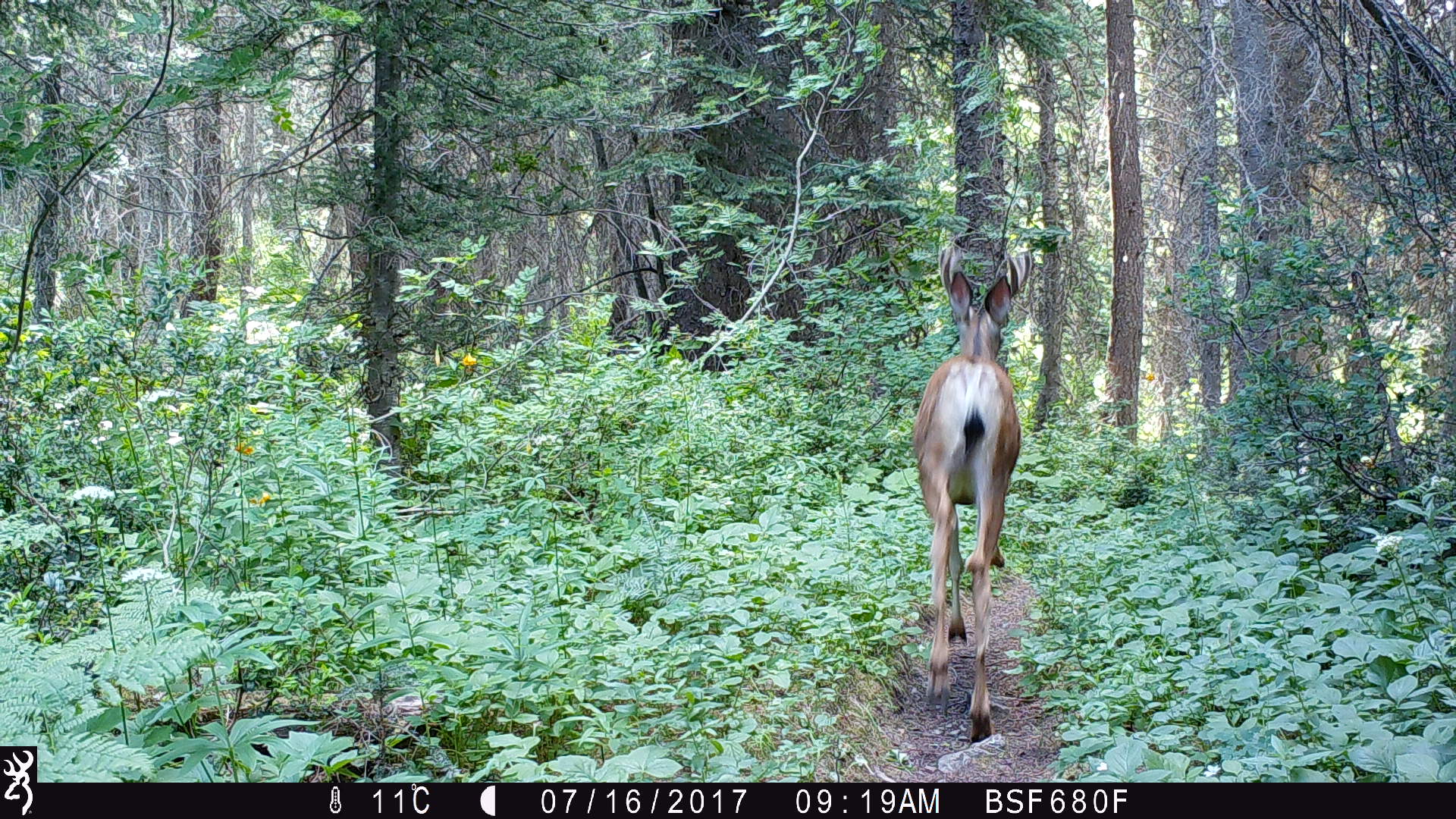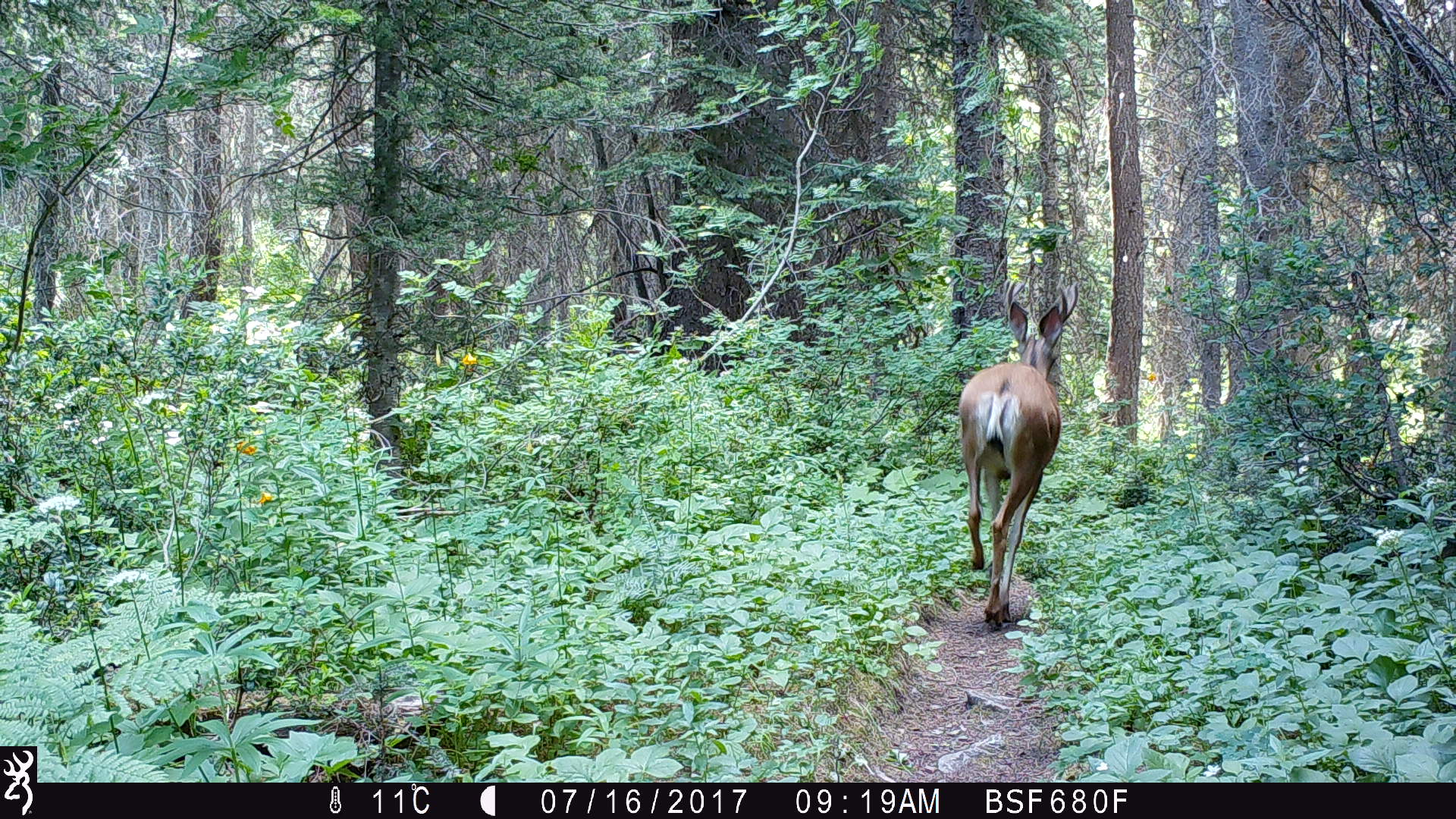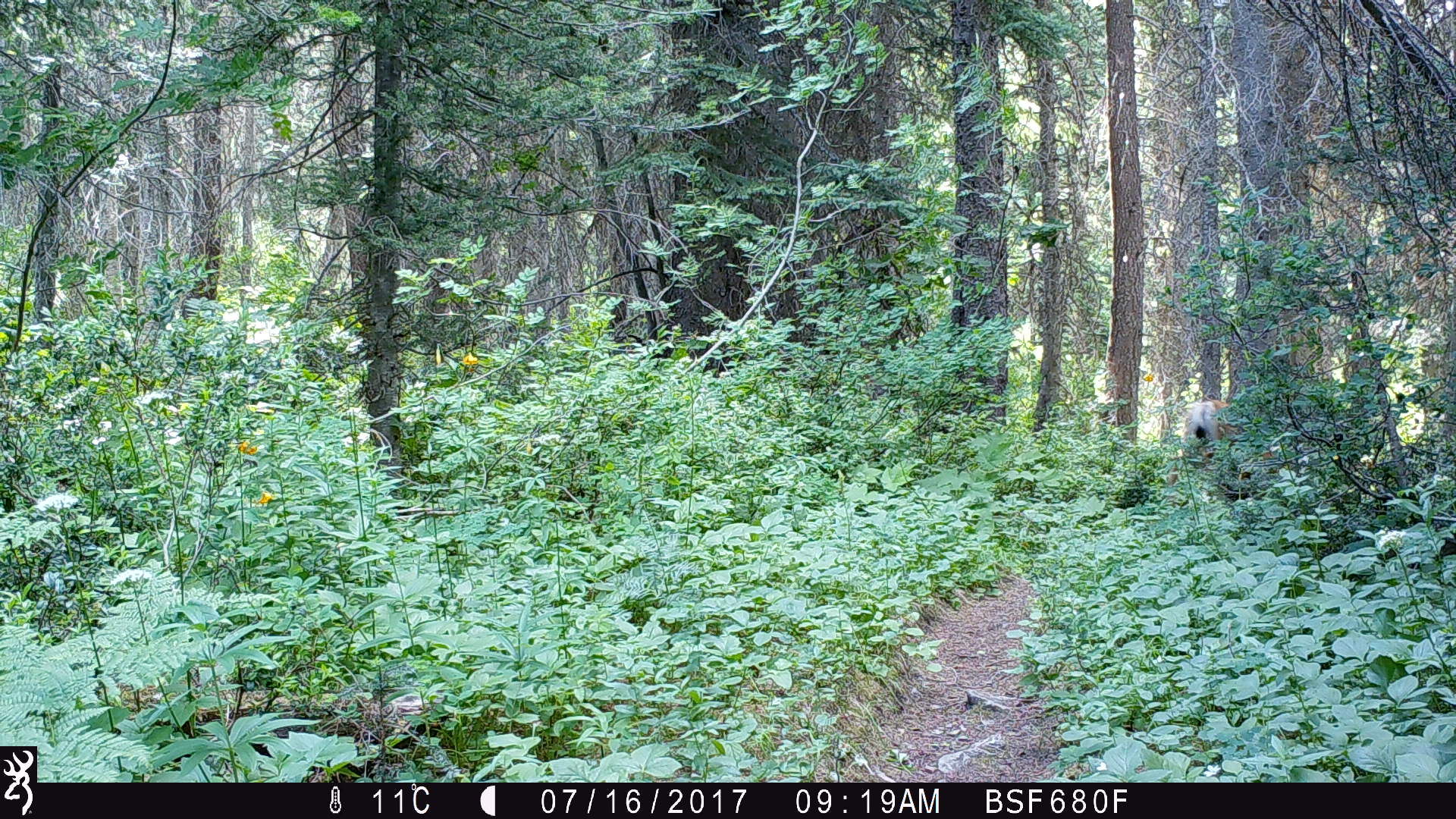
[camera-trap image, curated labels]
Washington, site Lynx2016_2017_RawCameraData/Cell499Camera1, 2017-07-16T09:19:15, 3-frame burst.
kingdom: Animalia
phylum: Chordata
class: Mammalia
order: Artiodactyla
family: Cervidae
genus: Odocoileus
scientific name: Odocoileus hemionus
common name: mule deer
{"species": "Odocoileus hemionus (mule deer)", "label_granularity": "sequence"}